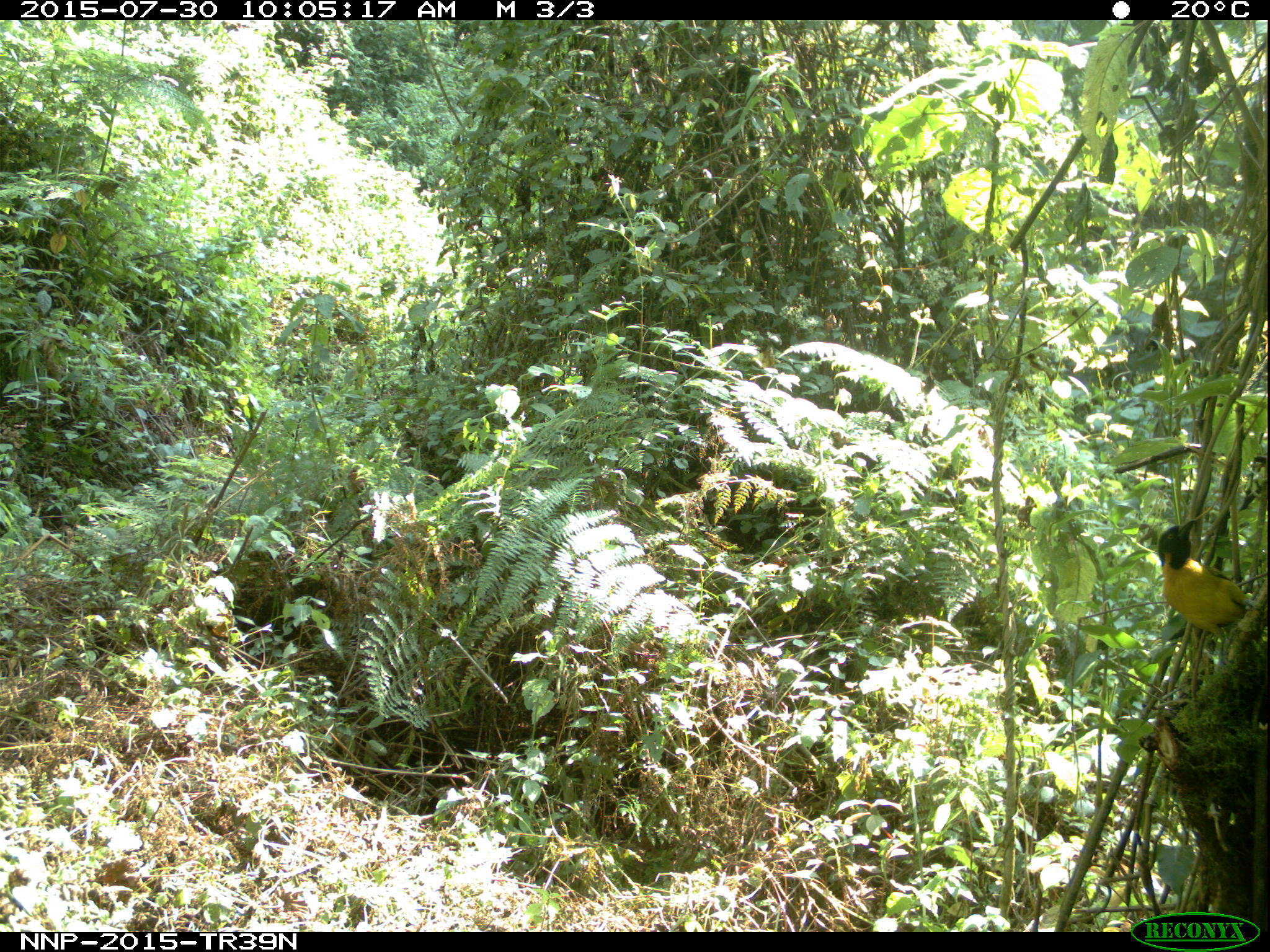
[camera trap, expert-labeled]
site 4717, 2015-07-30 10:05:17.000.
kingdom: Animalia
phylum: Chordata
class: Aves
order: Passeriformes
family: Ploceidae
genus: Ploceus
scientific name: Ploceus baglafecht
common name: baglafecht weaver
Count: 1.